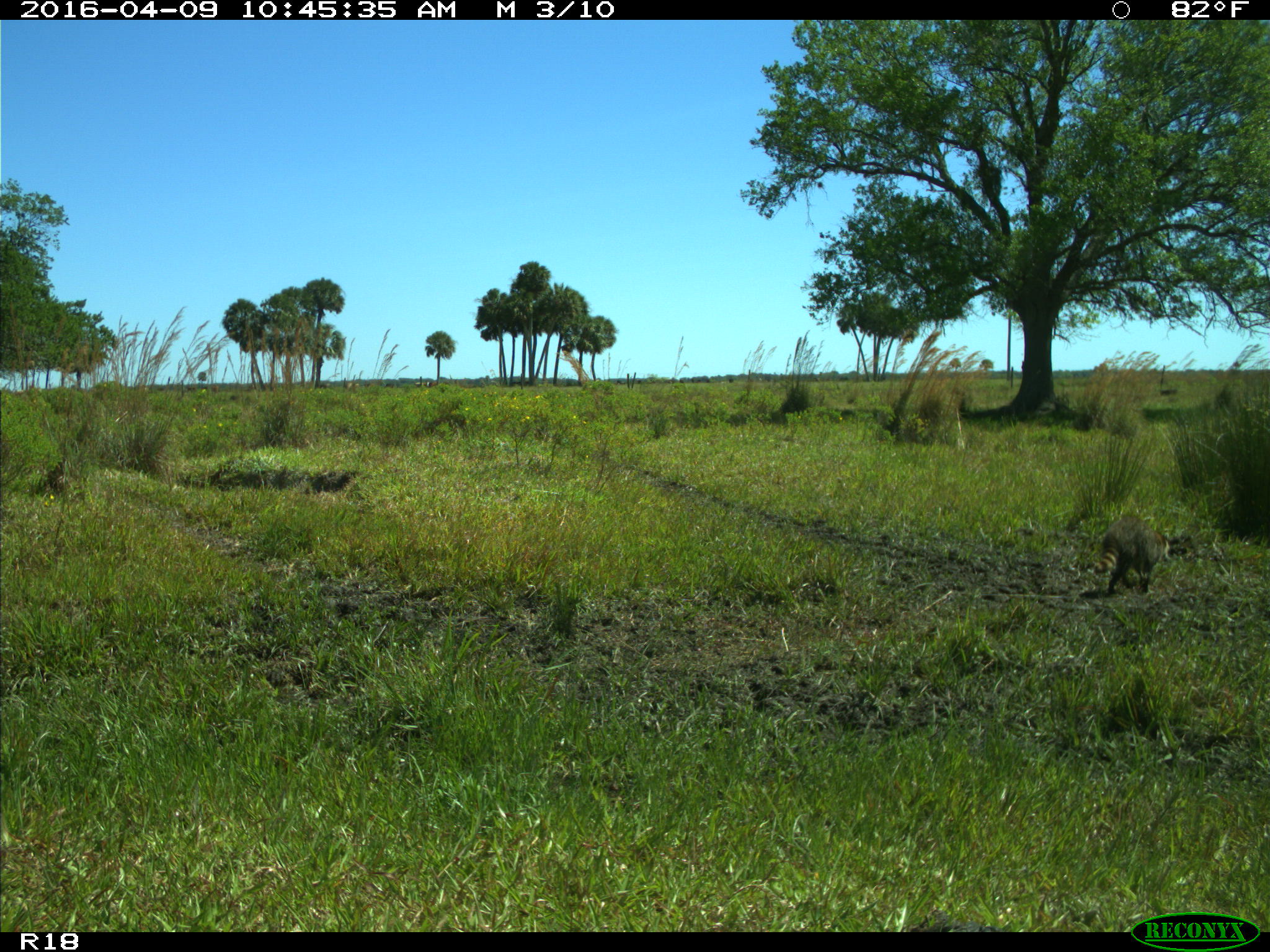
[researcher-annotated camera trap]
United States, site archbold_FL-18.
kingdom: Animalia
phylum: Chordata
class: Mammalia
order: Carnivora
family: Procyonidae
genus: Procyon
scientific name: Procyon lotor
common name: common raccoon